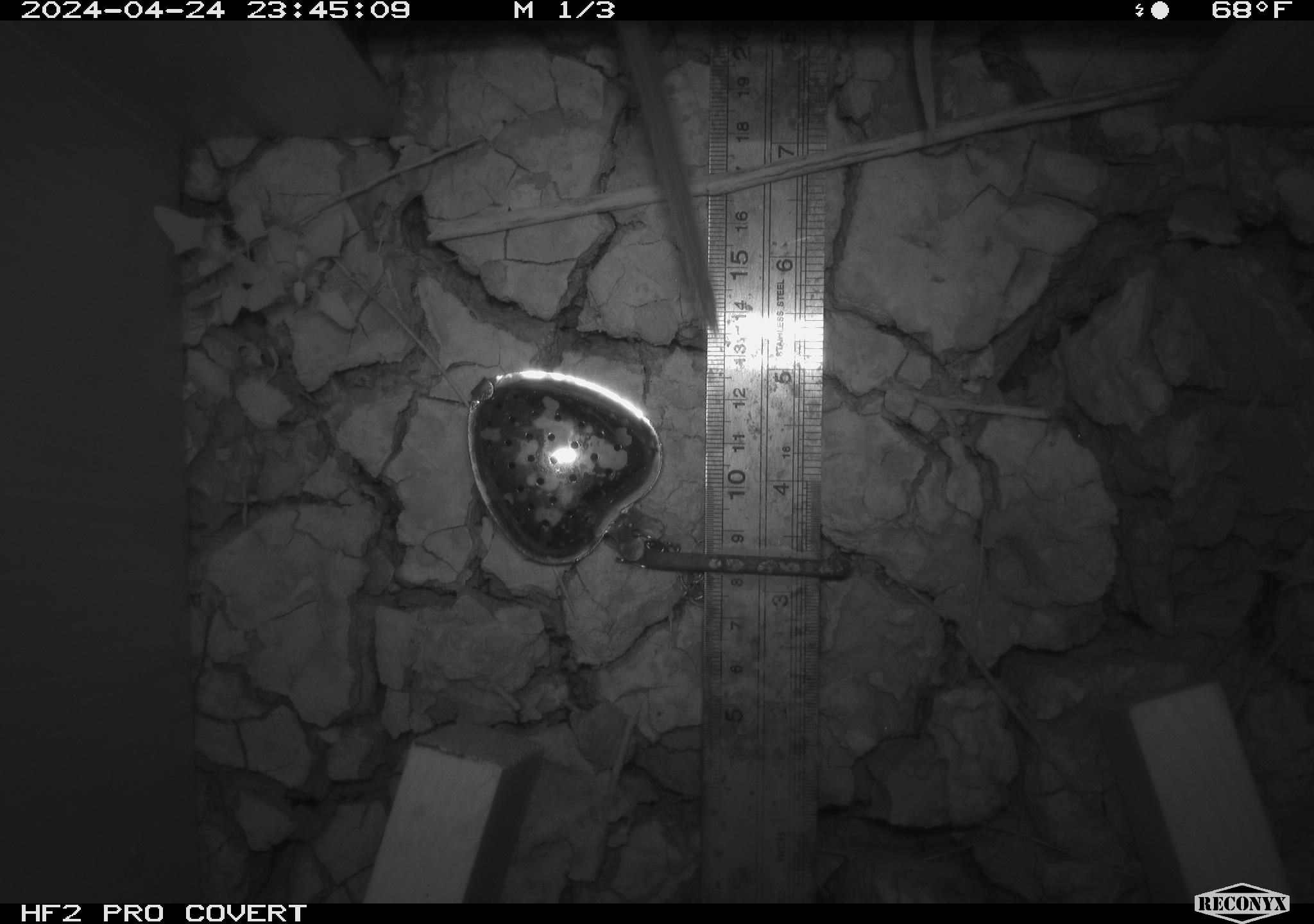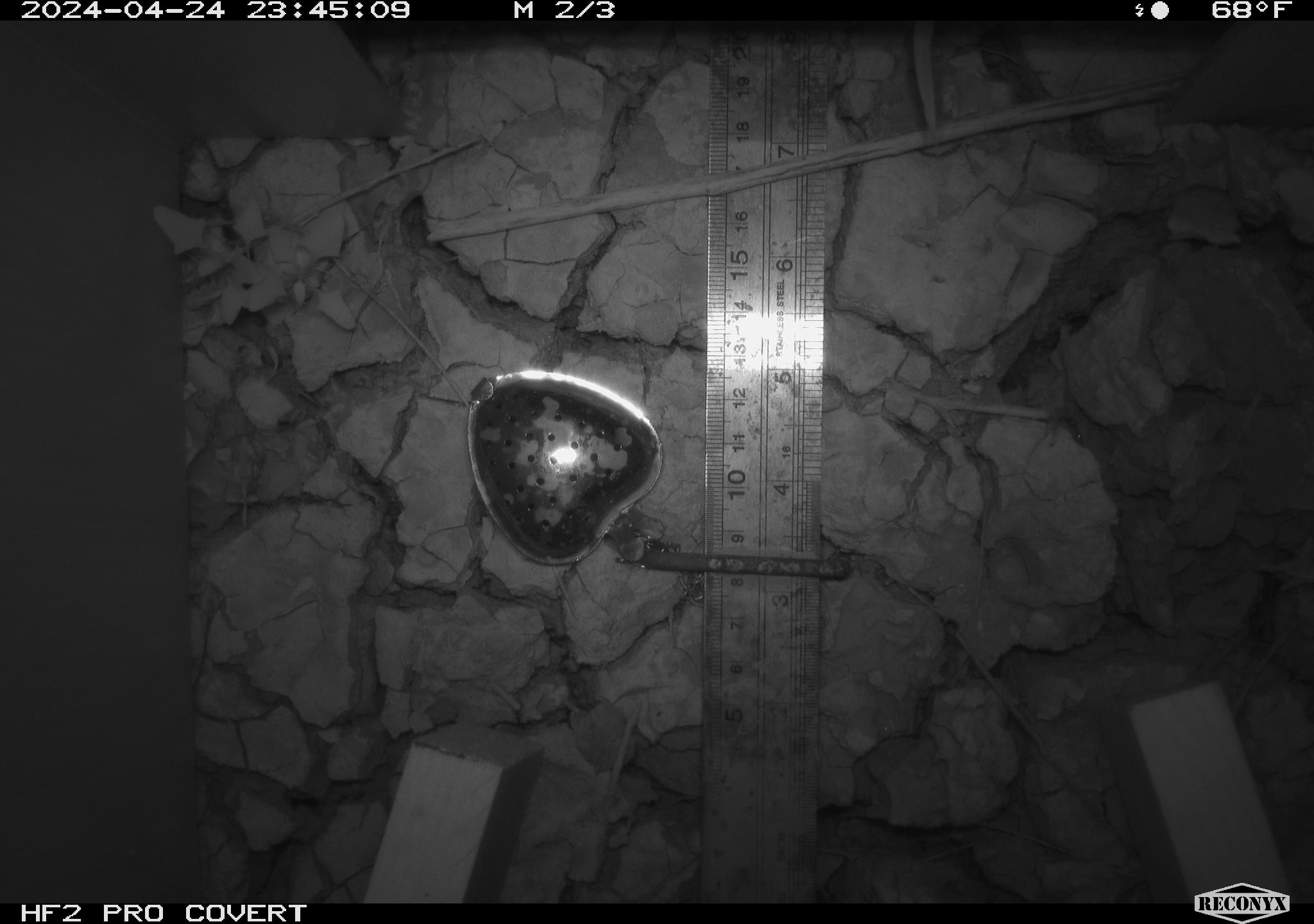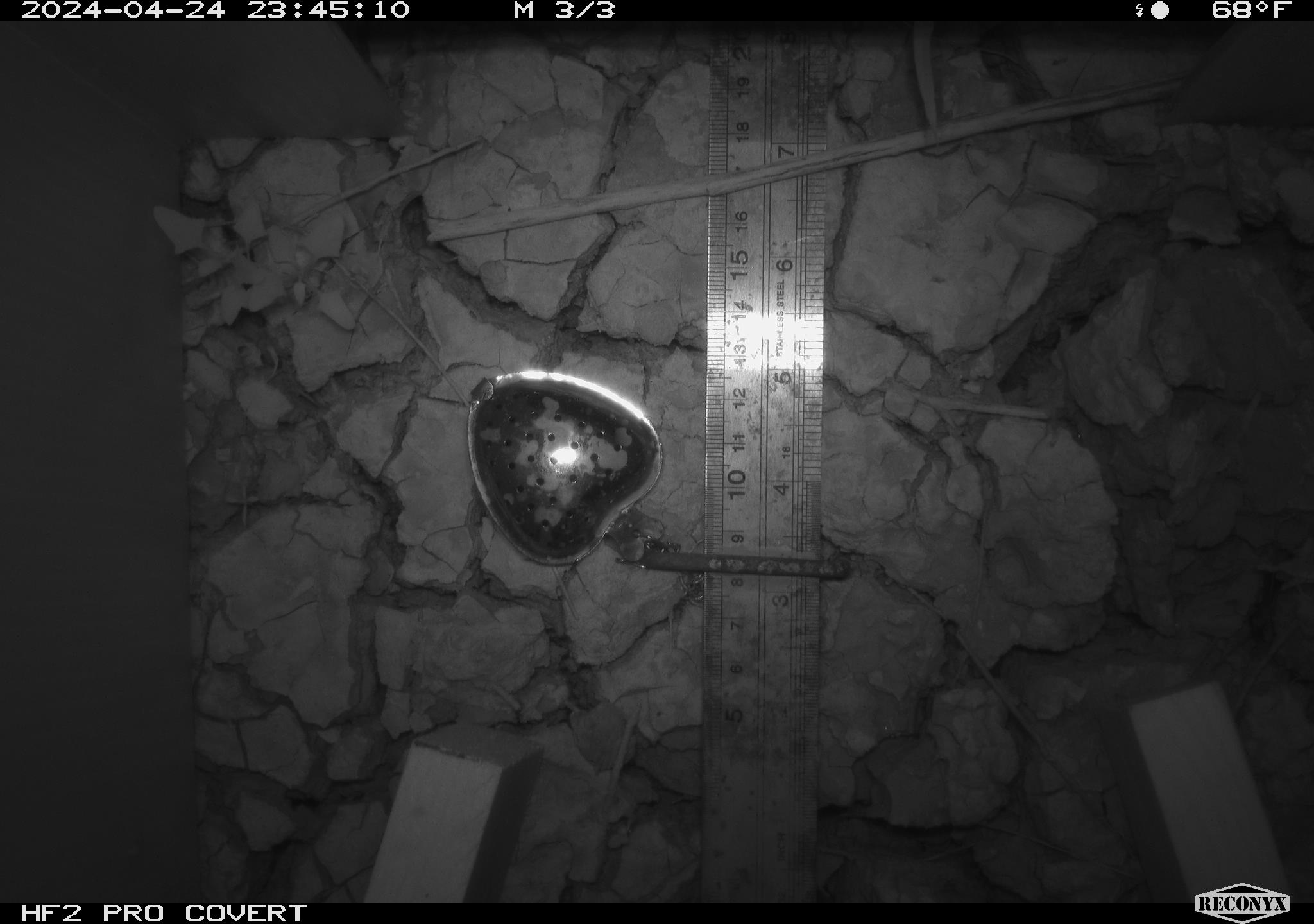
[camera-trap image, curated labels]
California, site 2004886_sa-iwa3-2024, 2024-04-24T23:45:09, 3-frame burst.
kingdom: Animalia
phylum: Chordata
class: Mammalia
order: Rodentia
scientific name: Rodentia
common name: woodrat or rat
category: woodrat or rat species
Woodrat or rat species (woodrat or rat) (Rodentia).